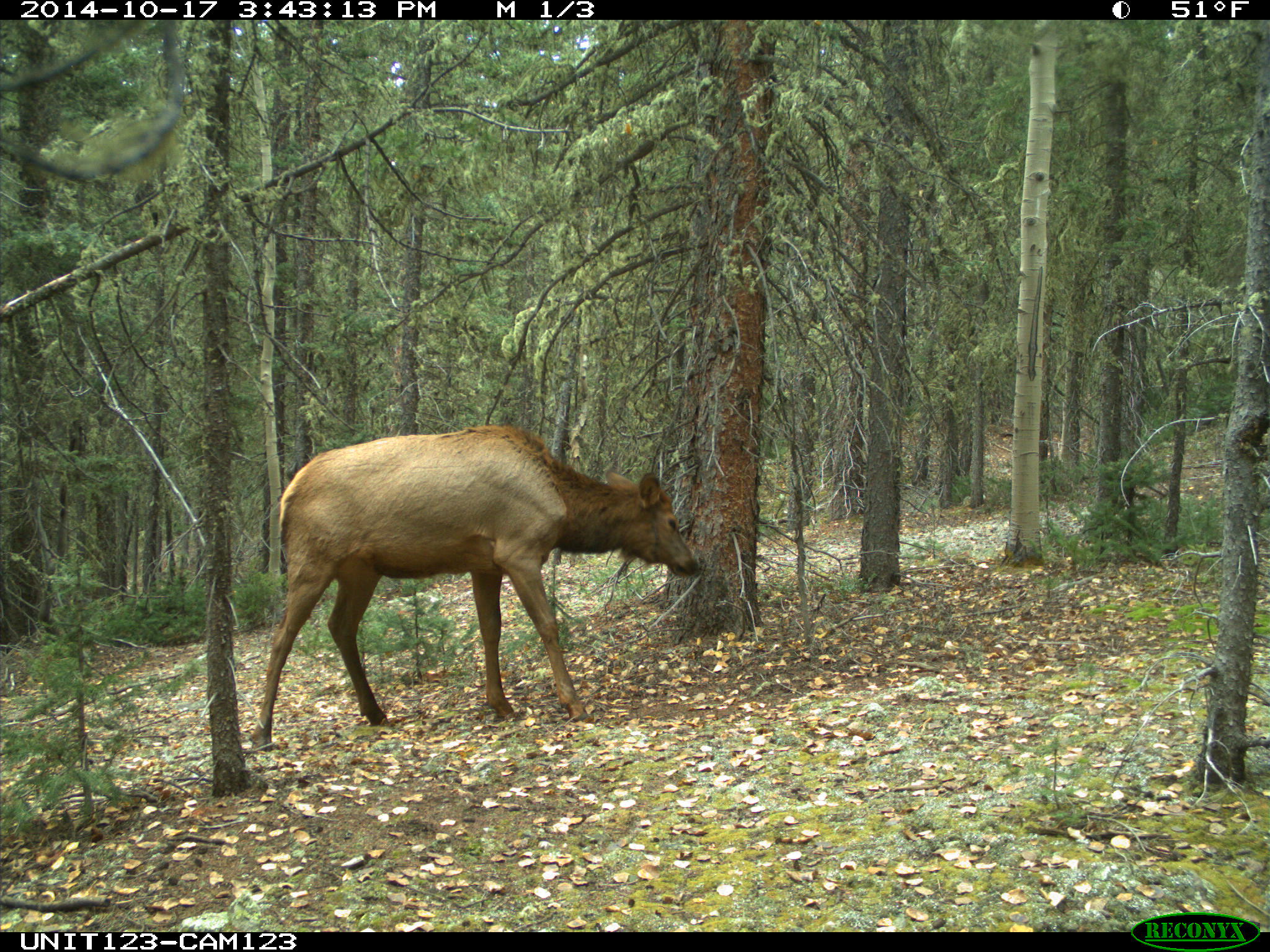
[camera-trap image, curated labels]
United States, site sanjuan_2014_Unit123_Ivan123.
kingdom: Animalia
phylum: Chordata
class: Mammalia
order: Artiodactyla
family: Cervidae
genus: Cervus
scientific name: Cervus elaphus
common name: red deer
Cervus elaphus (red deer).